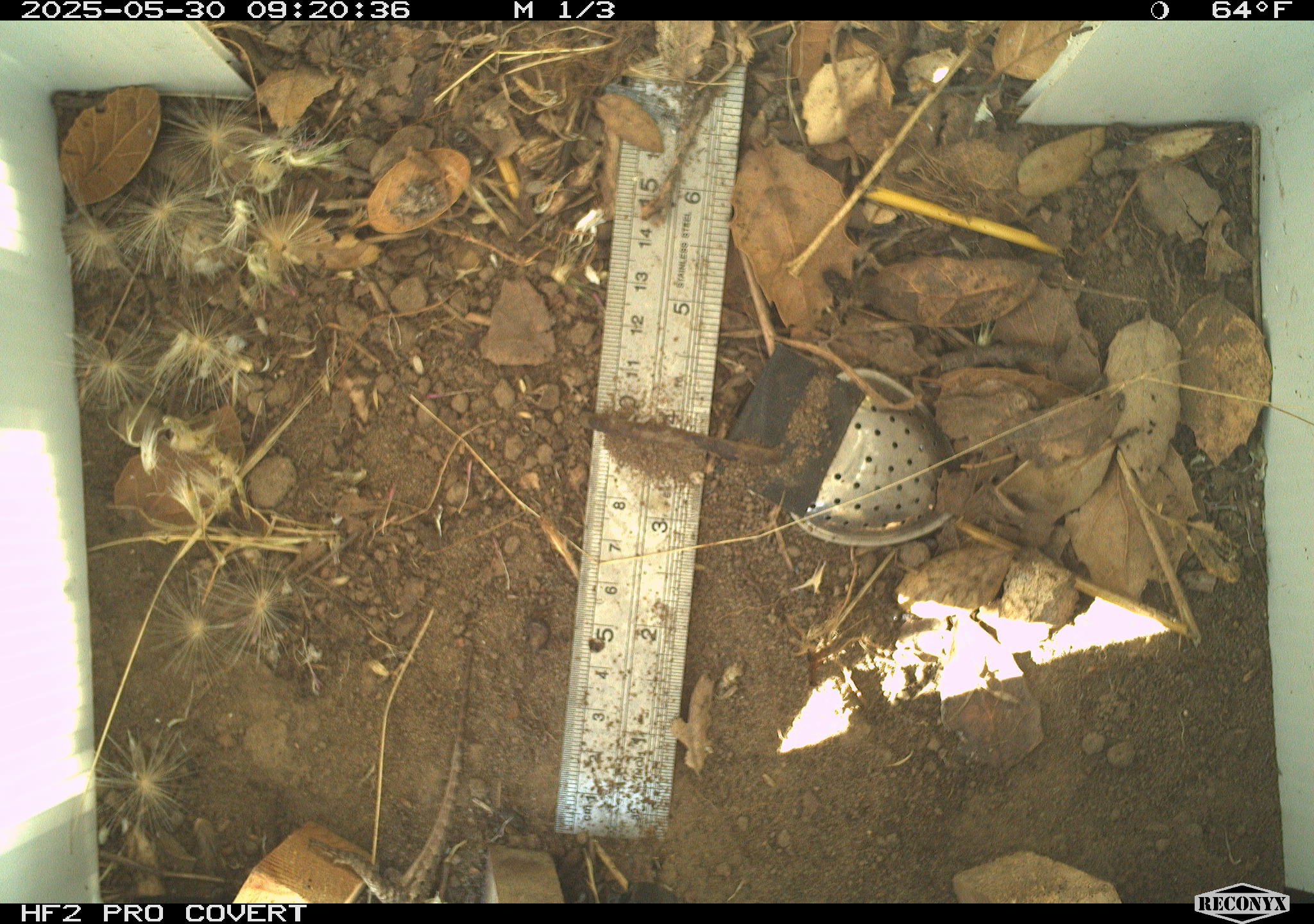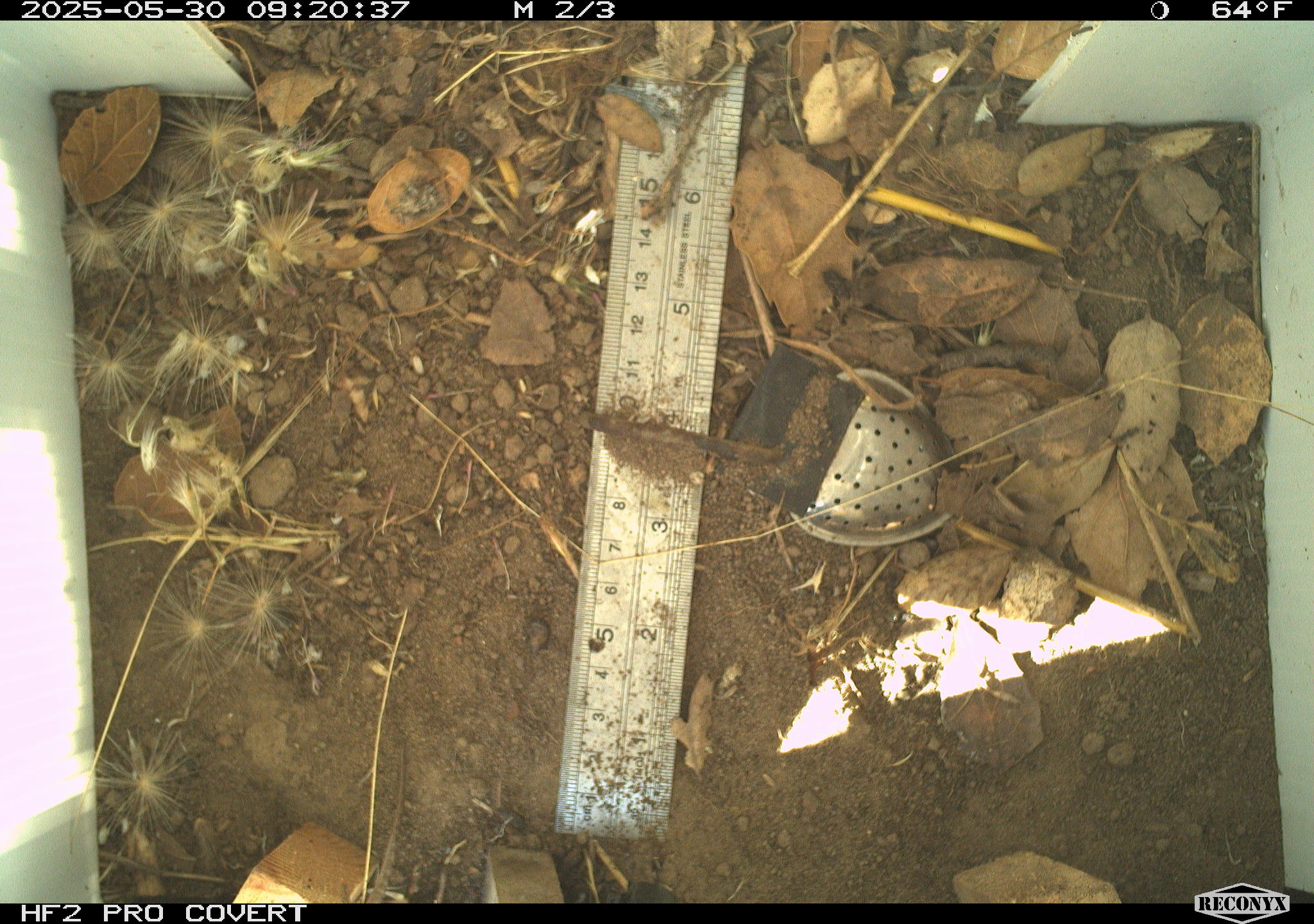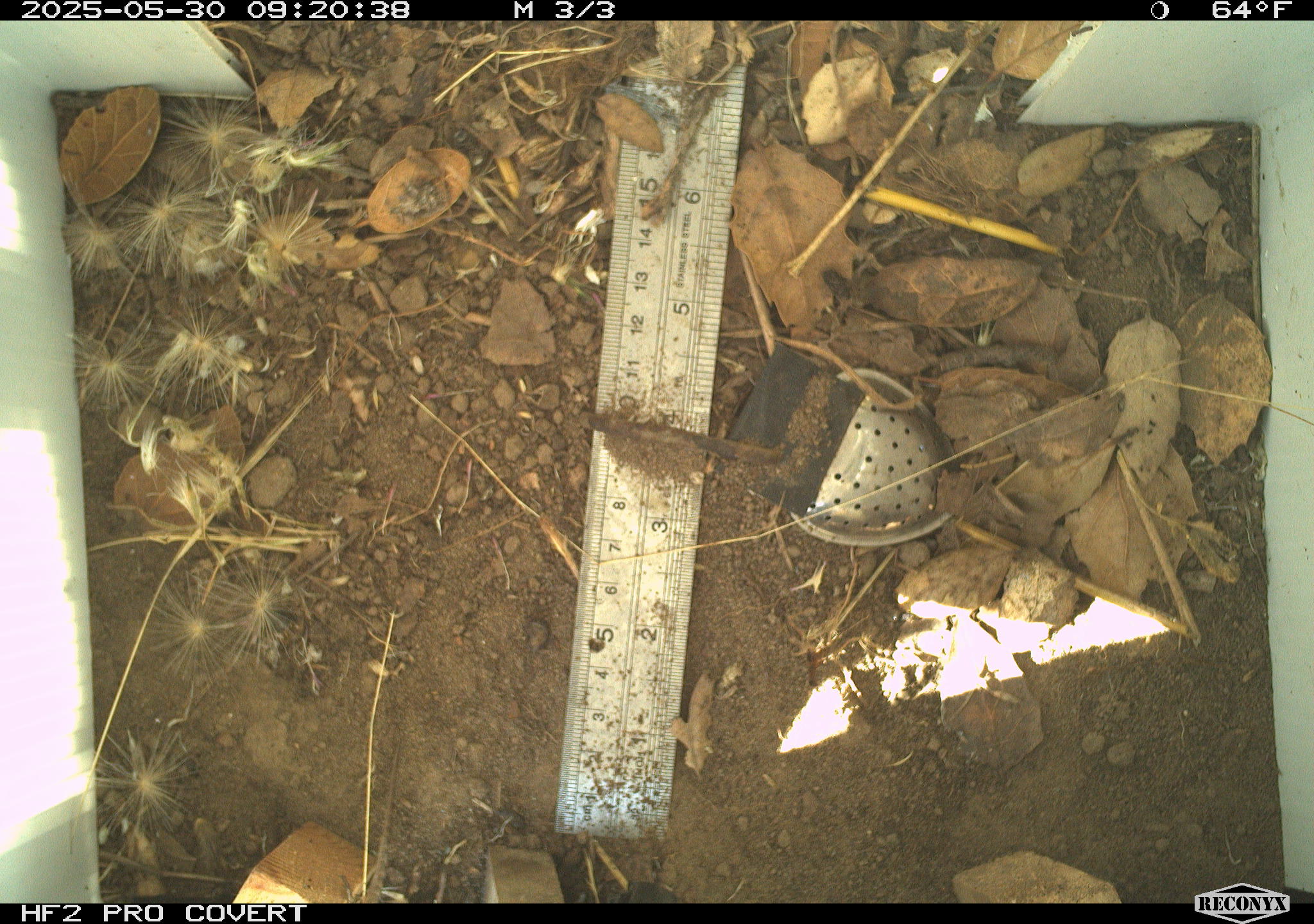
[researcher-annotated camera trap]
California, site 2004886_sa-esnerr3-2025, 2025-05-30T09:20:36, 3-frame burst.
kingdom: Animalia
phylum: Chordata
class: Reptilia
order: Squamata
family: Phrynosomatidae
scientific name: Phrynosomatidae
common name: north american spiny lizards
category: sceloporus/uta species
Sceloporus/uta species (north american spiny lizards) (Phrynosomatidae).